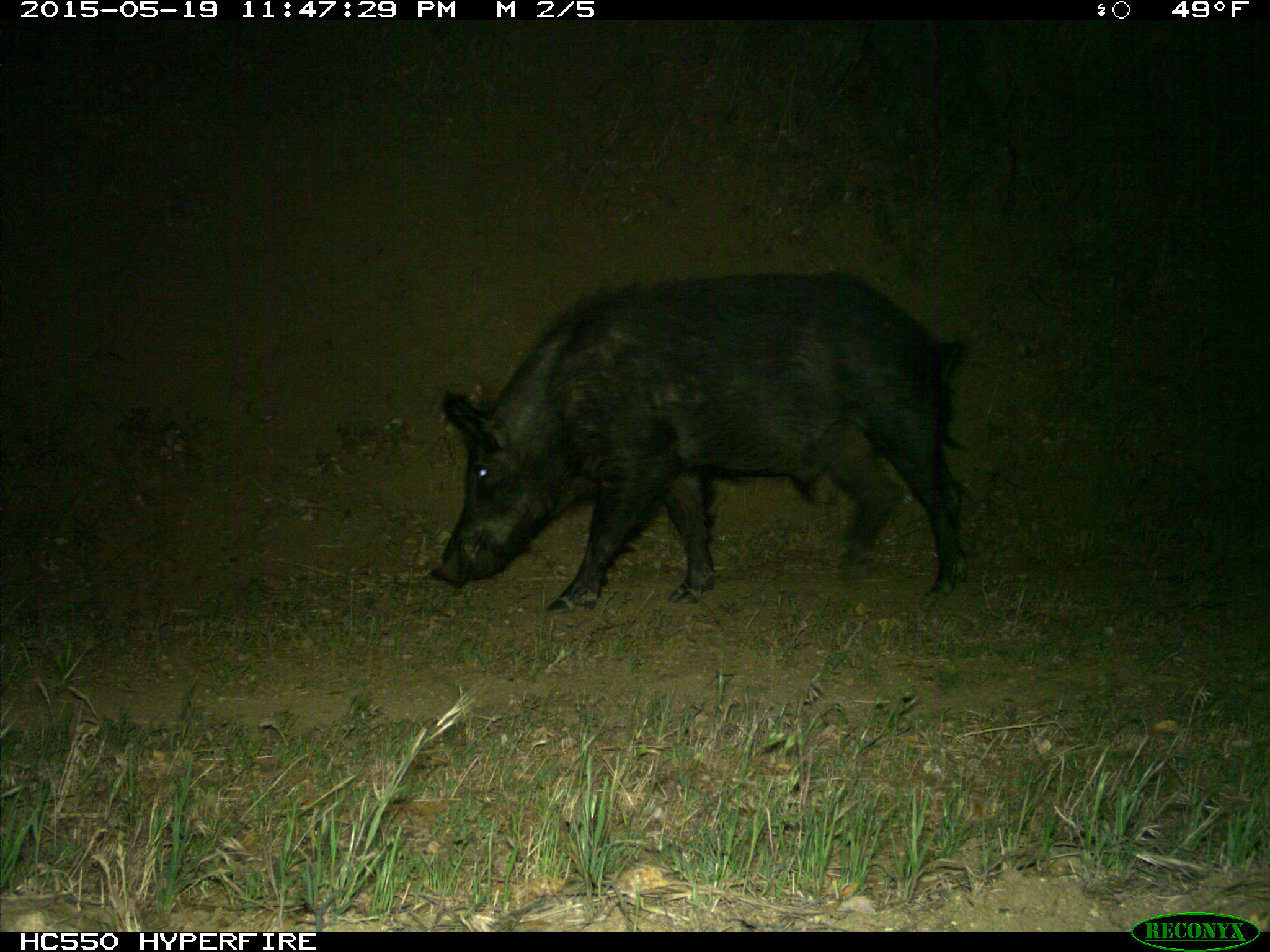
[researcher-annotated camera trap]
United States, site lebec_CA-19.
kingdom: Animalia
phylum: Chordata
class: Mammalia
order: Artiodactyla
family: Suidae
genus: Sus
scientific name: Sus scrofa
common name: wild boar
Sus scrofa (wild boar).